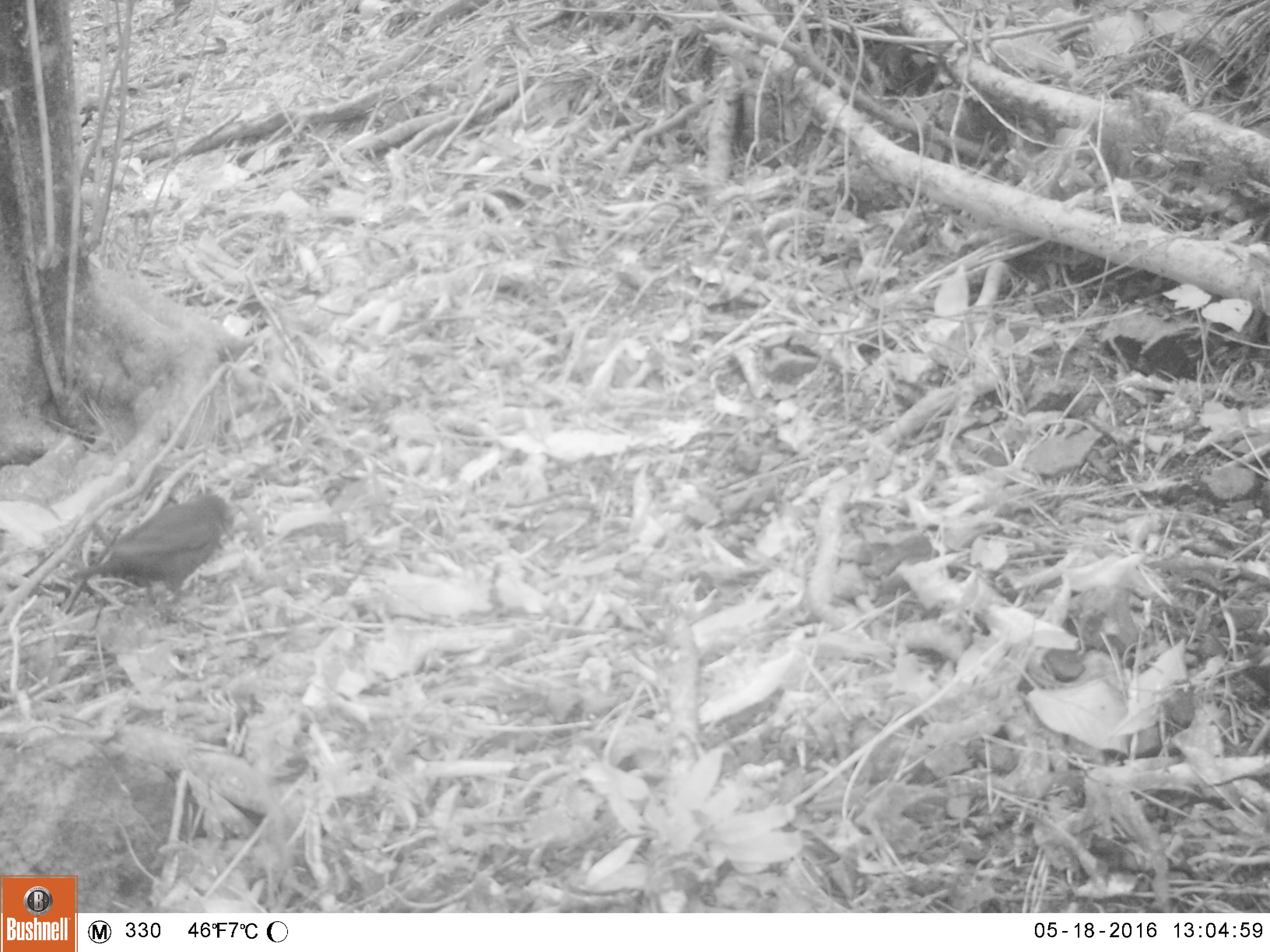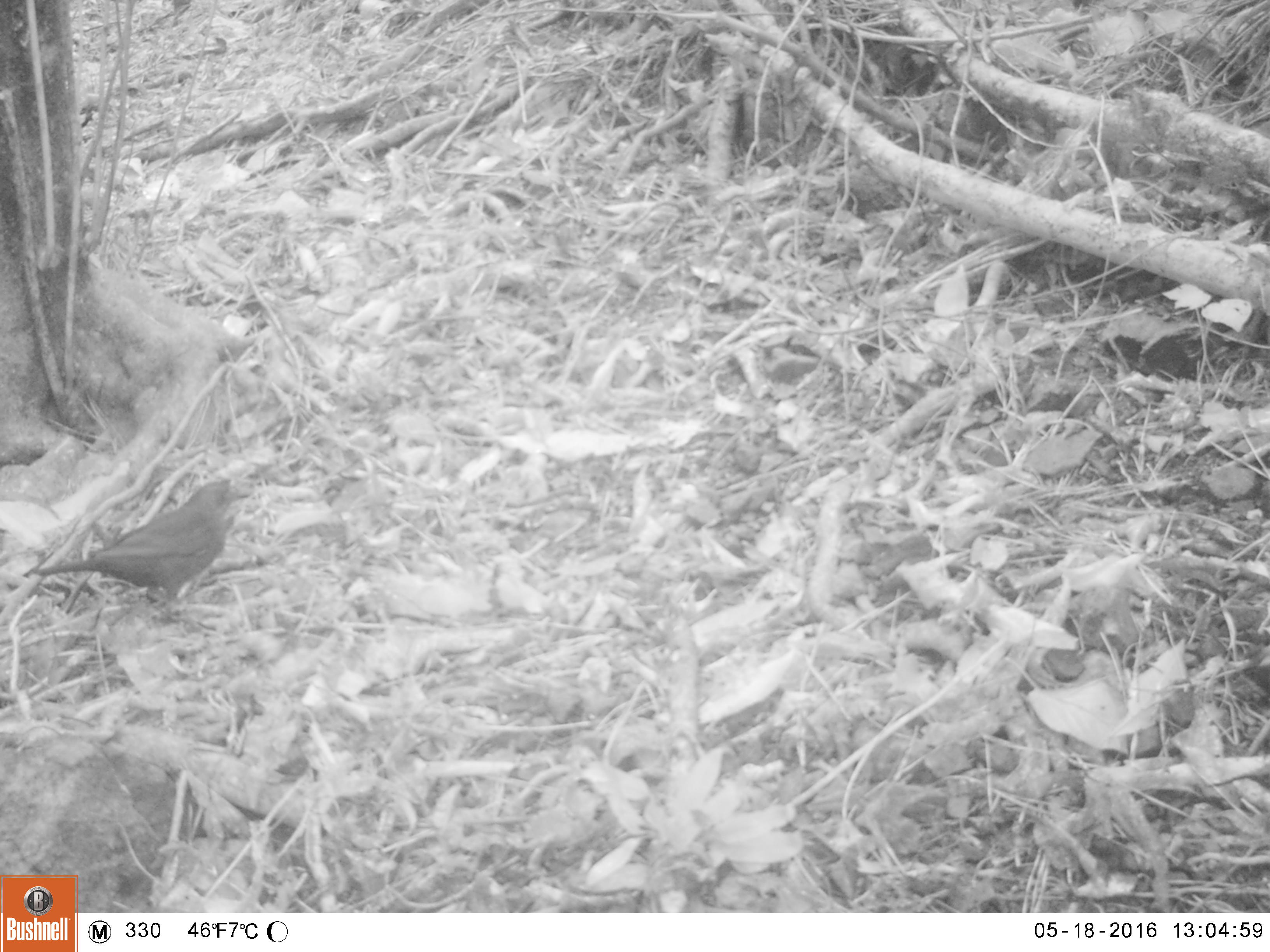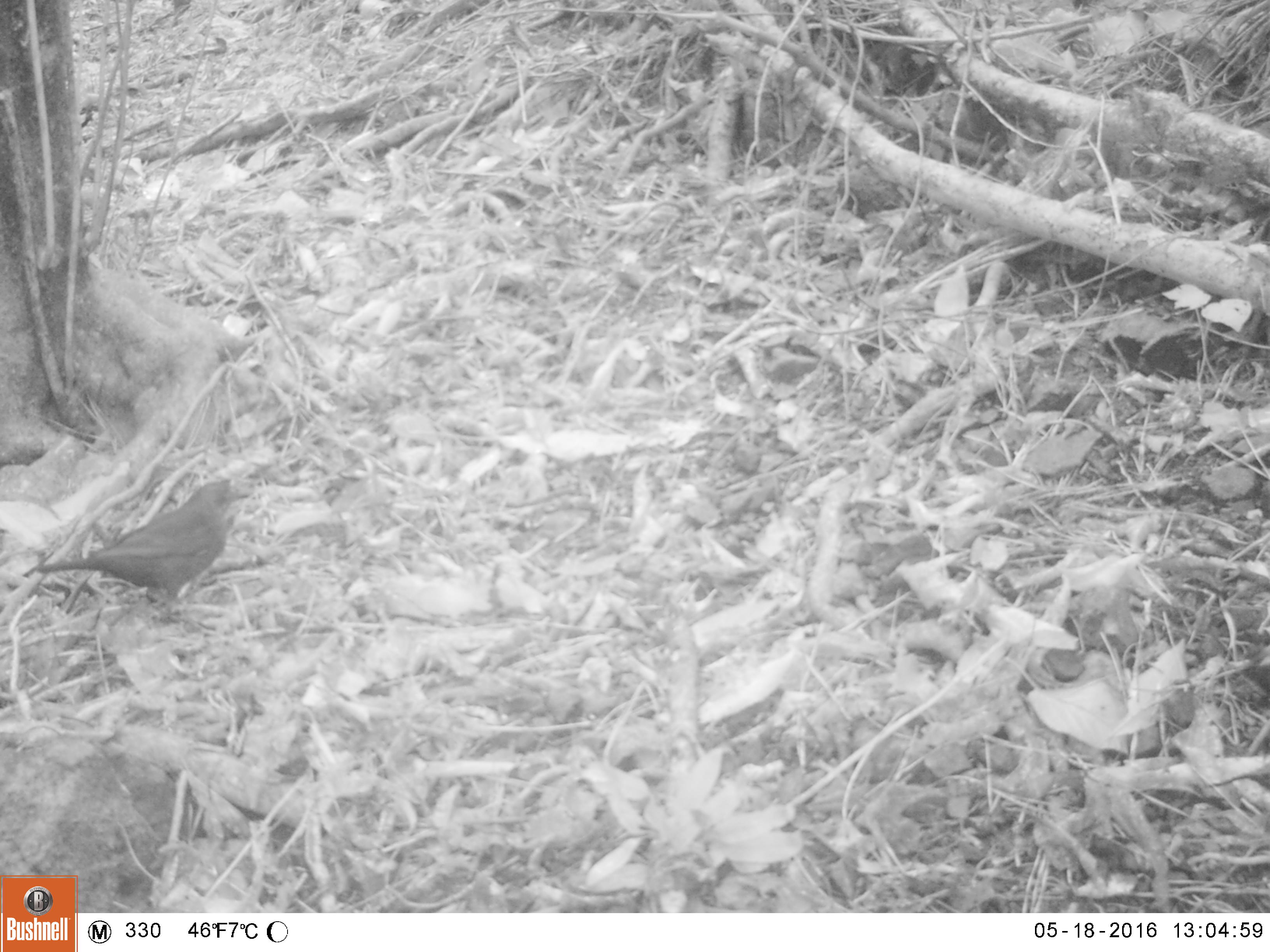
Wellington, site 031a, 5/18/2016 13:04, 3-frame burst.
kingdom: Animalia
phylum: Chordata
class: Aves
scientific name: Aves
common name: bird